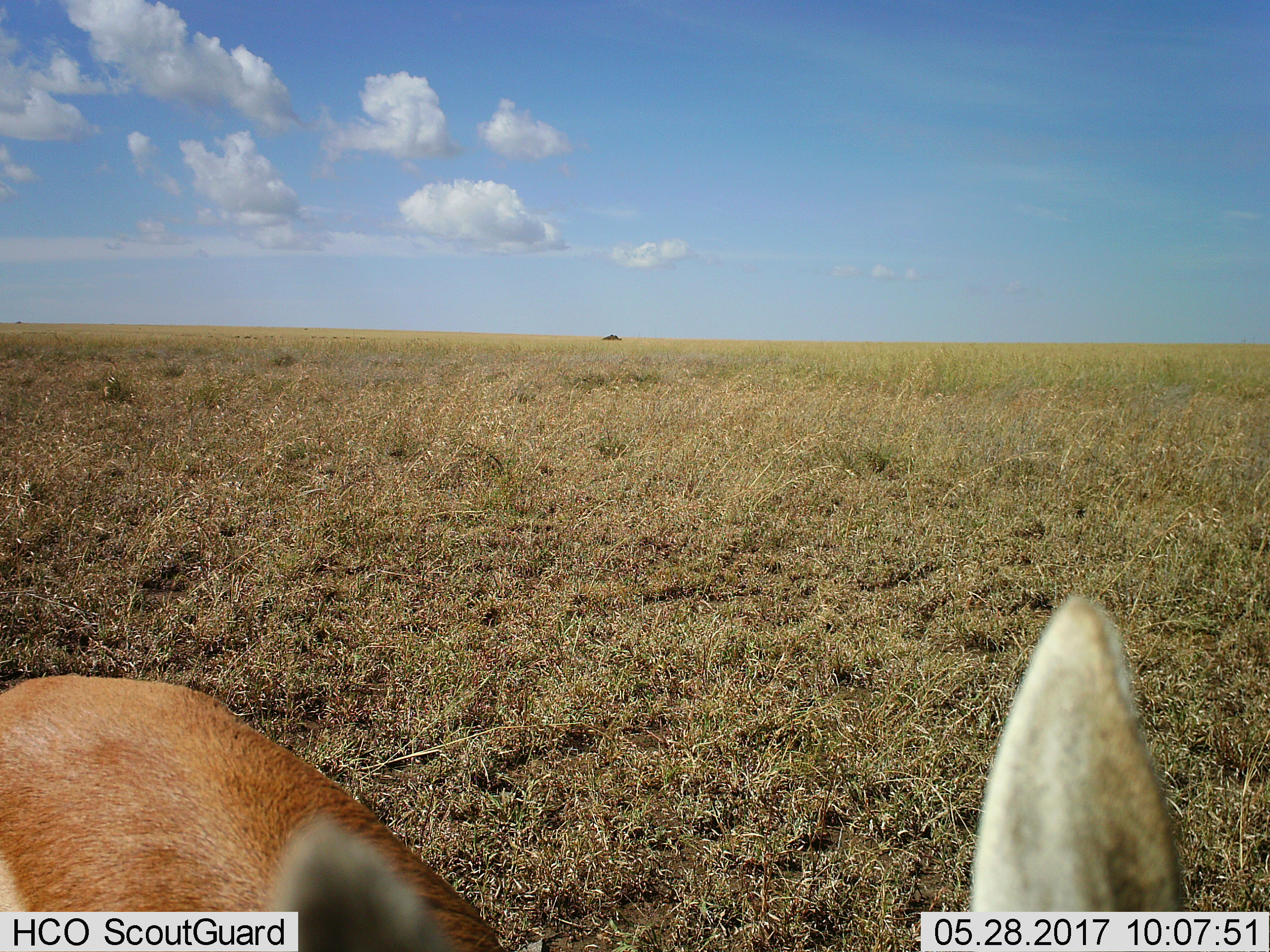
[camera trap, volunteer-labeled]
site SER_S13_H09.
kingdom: Animalia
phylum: Chordata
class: Mammalia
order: Artiodactyla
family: Bovidae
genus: Eudorcas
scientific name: Eudorcas thomsonii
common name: thomson's gazelle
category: gazellethomsons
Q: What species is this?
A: Gazellethomsons (thomson's gazelle) (Eudorcas thomsonii).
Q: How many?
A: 1.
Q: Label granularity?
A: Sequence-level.